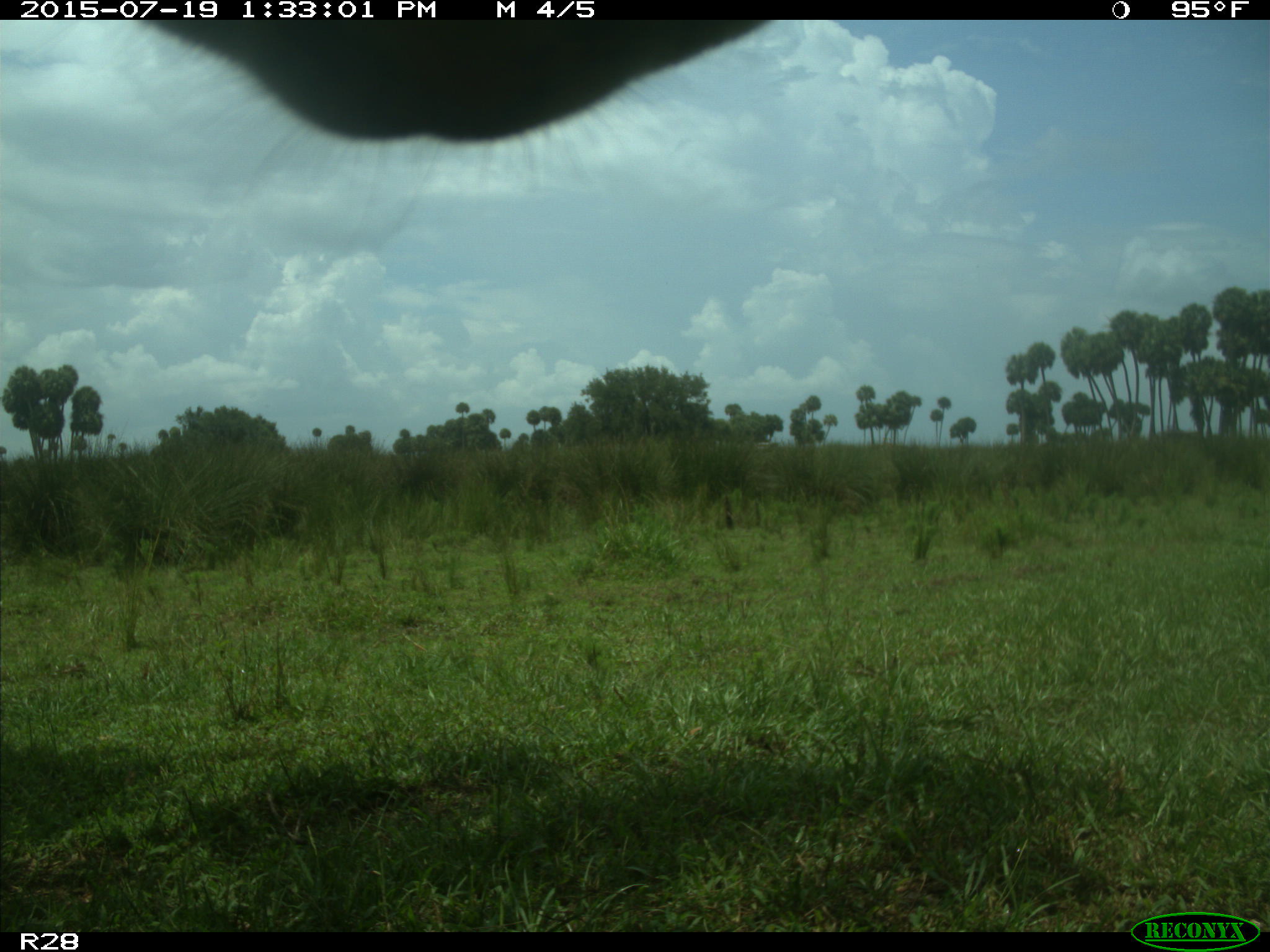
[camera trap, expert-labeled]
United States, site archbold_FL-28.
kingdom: Animalia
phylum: Chordata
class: Mammalia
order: Artiodactyla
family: Bovidae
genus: Bos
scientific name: Bos taurus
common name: domestic cow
Bos taurus (domestic cow).